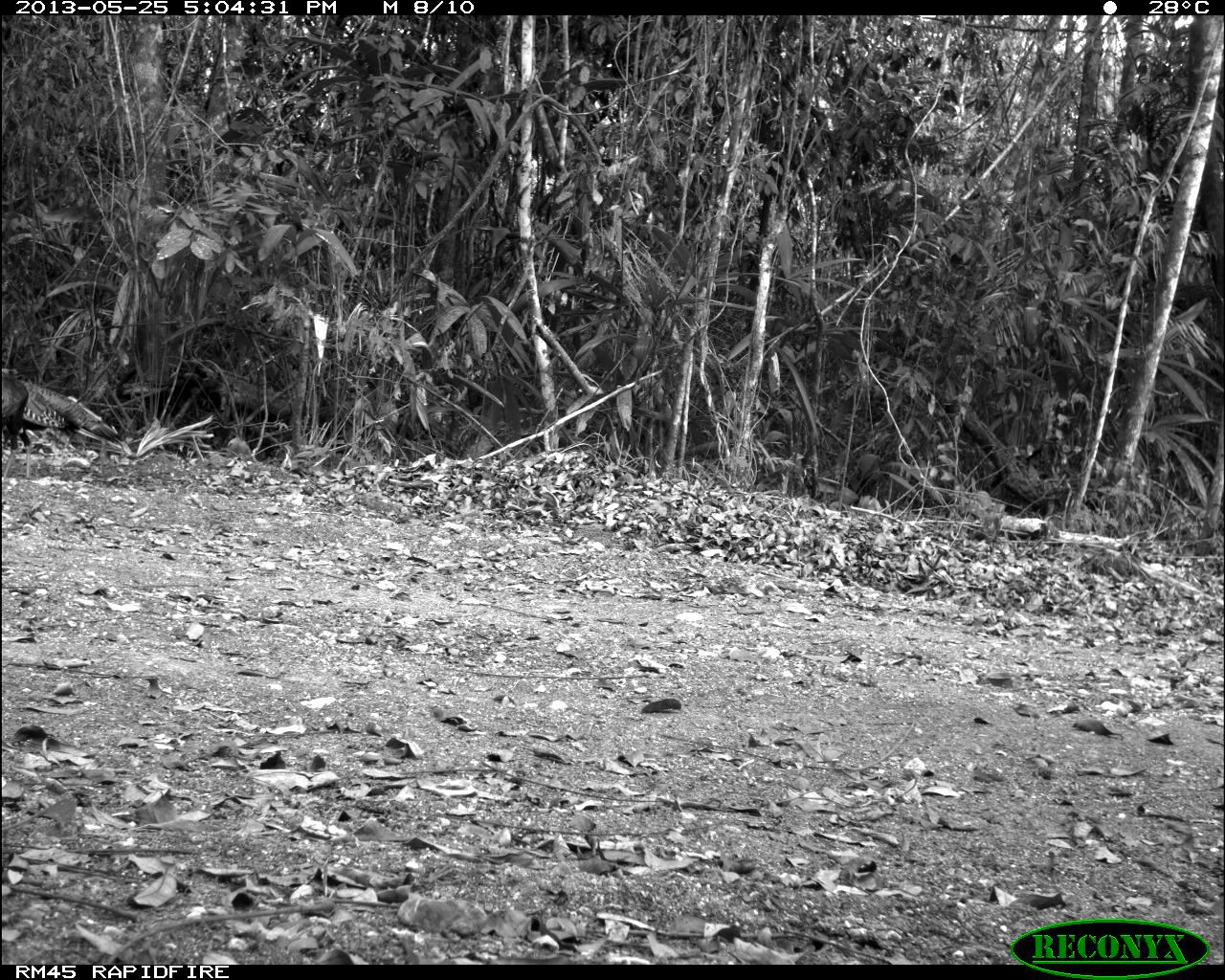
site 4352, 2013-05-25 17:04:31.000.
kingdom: Animalia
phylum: Chordata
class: Aves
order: Galliformes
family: Phasianidae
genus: Meleagris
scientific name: Meleagris ocellata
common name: ocellated turkey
Meleagris ocellata (ocellated turkey), count 2.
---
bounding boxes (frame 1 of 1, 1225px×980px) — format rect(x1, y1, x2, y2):
meleagris ocellata: rect(0, 370, 117, 489)